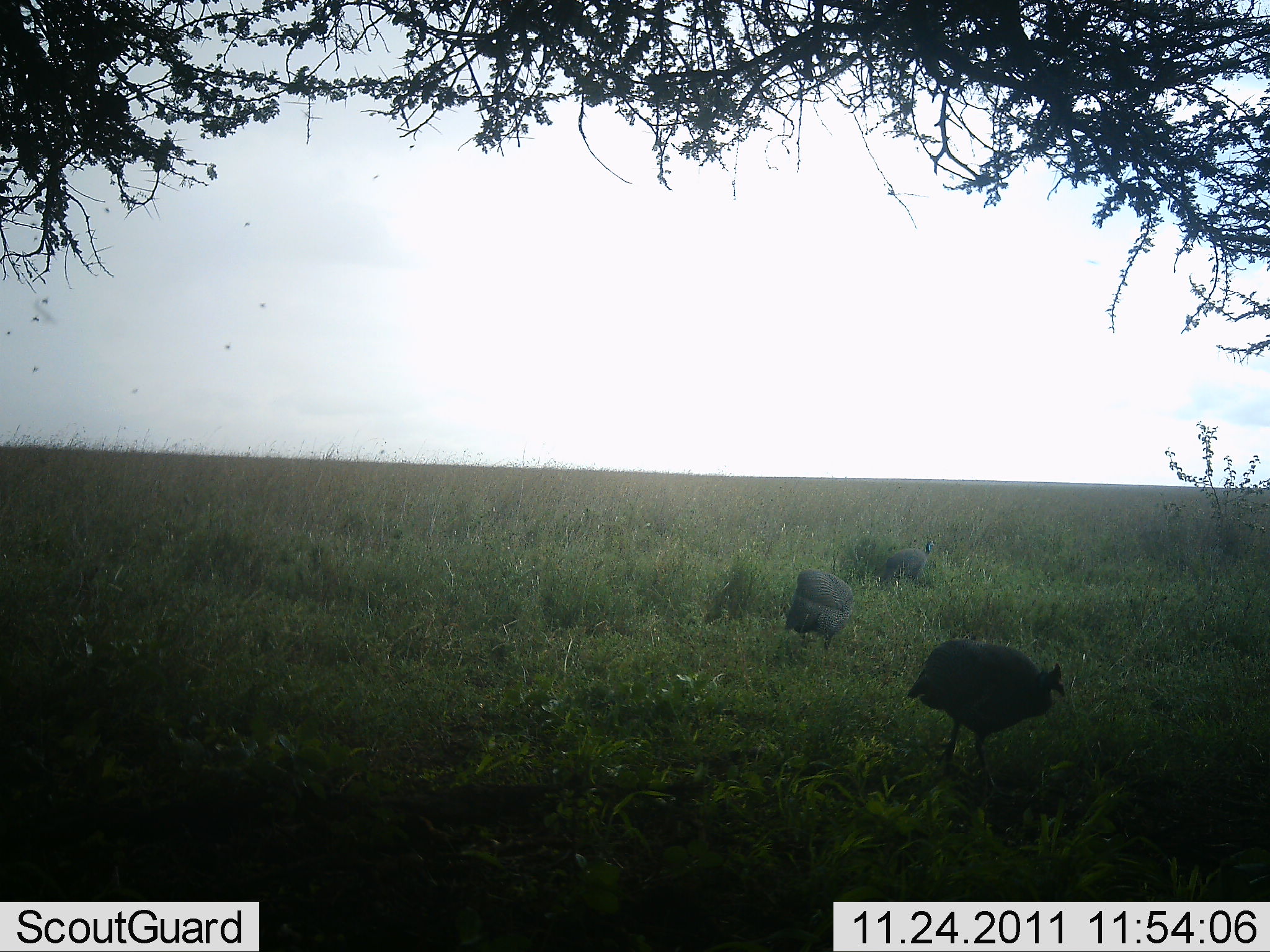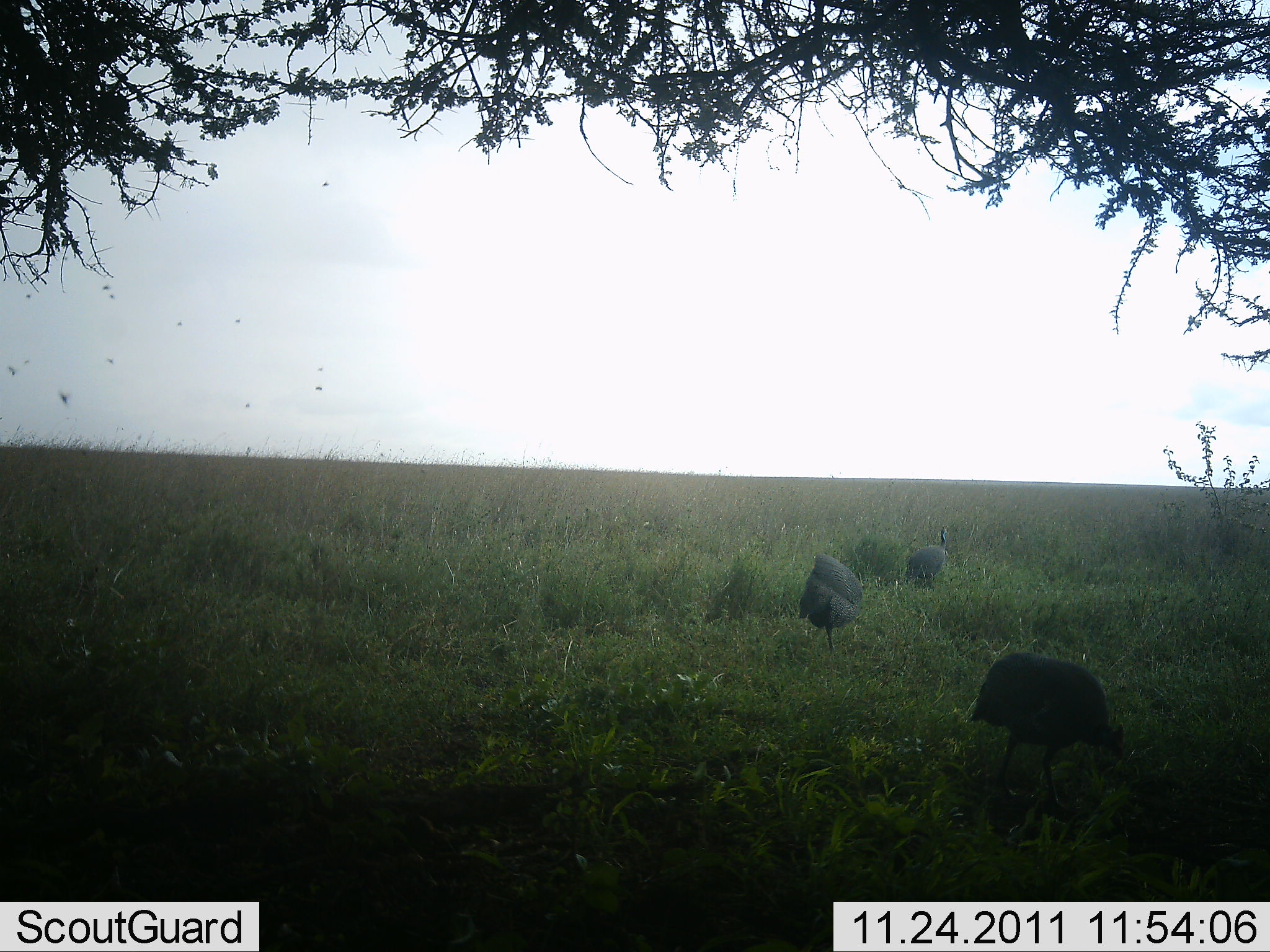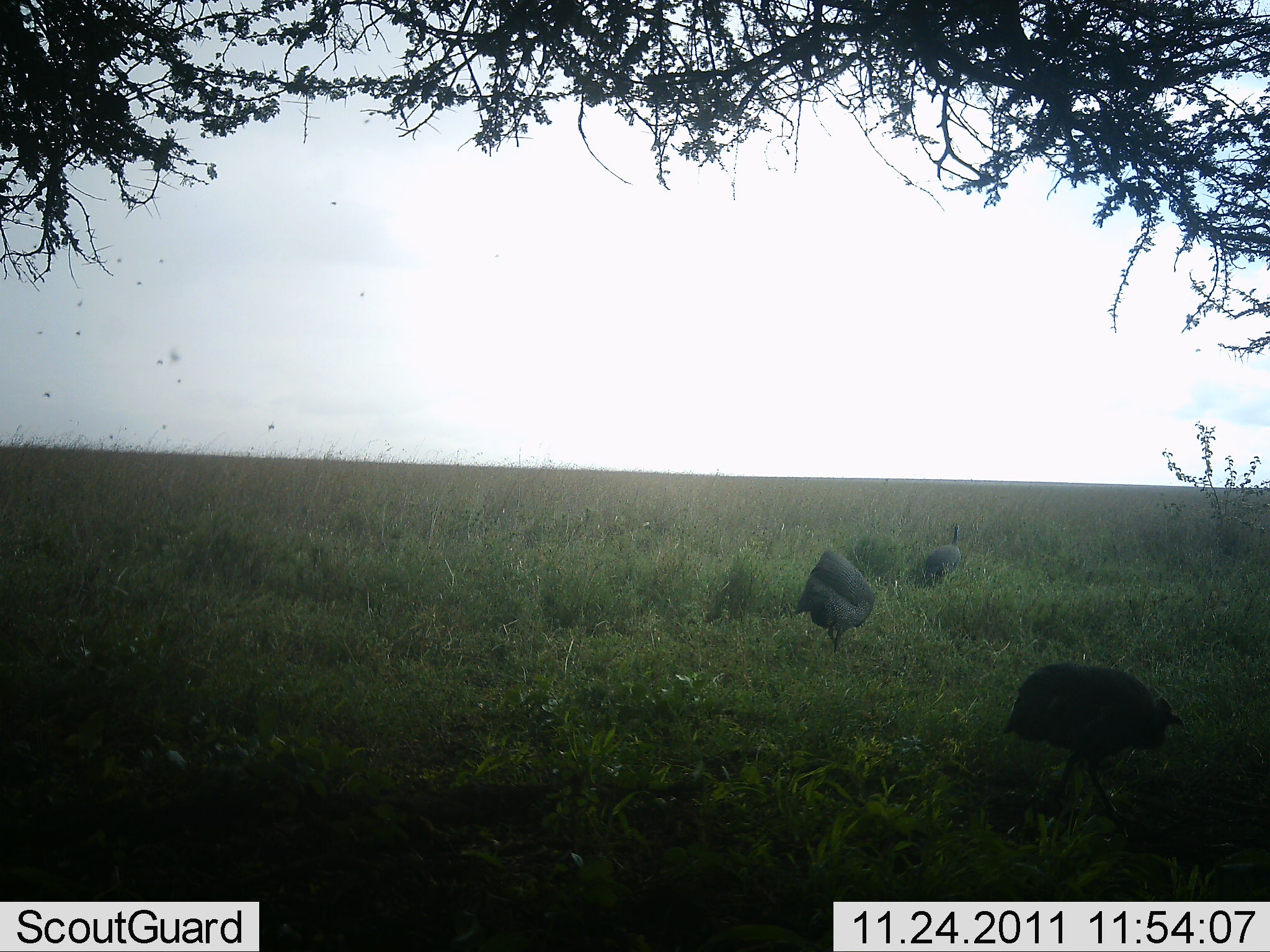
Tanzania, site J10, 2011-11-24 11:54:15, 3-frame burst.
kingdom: Animalia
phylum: Chordata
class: Aves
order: Galliformes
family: Numididae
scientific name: Numididae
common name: guinea fowl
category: guineafowl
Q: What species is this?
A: Guineafowl (guinea fowl) (Numididae).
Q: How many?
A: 3.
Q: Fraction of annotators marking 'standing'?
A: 54%.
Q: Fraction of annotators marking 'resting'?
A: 0%.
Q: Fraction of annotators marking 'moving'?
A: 69%.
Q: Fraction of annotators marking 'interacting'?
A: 0%.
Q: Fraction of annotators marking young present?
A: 0%.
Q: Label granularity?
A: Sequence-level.